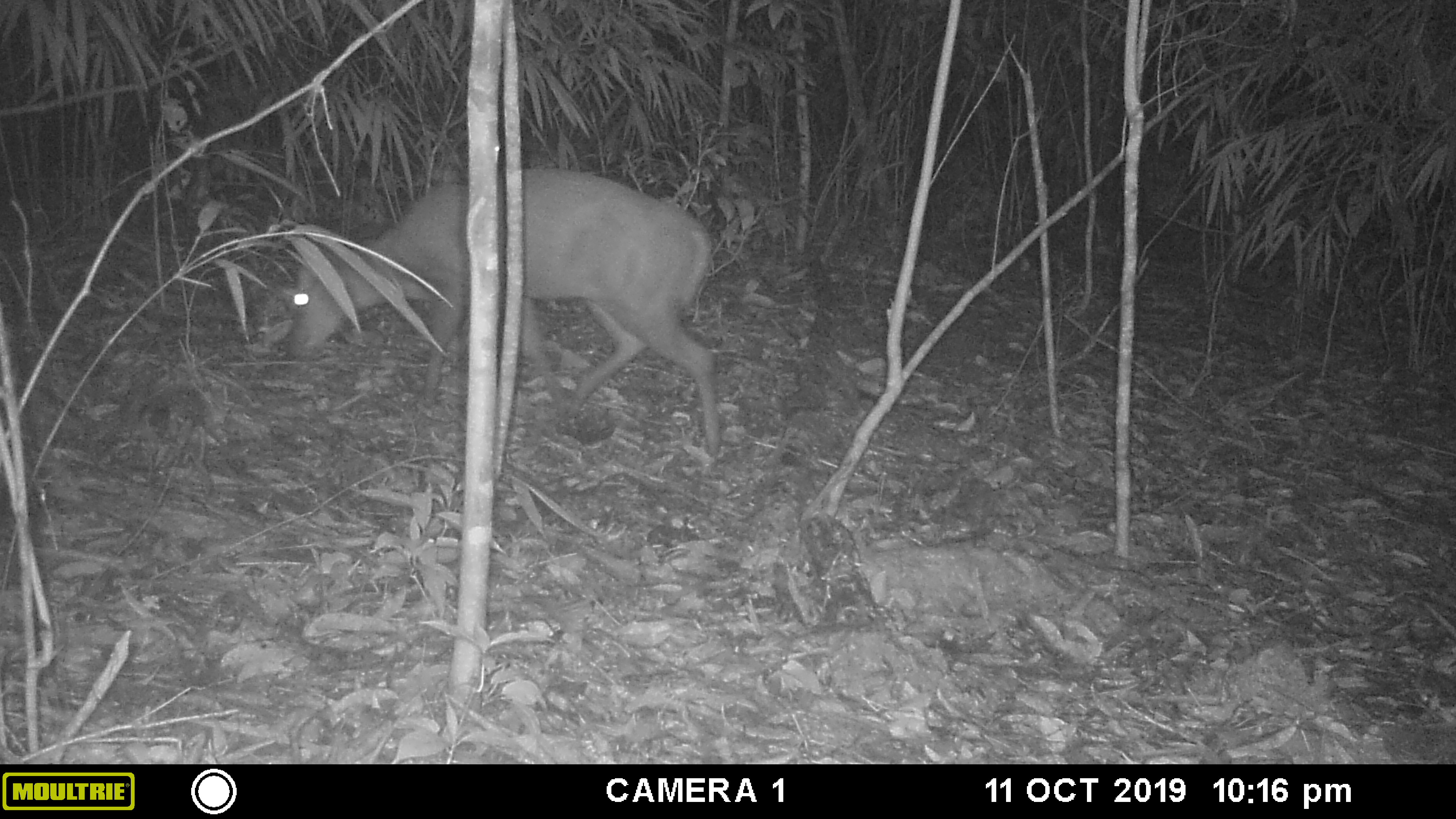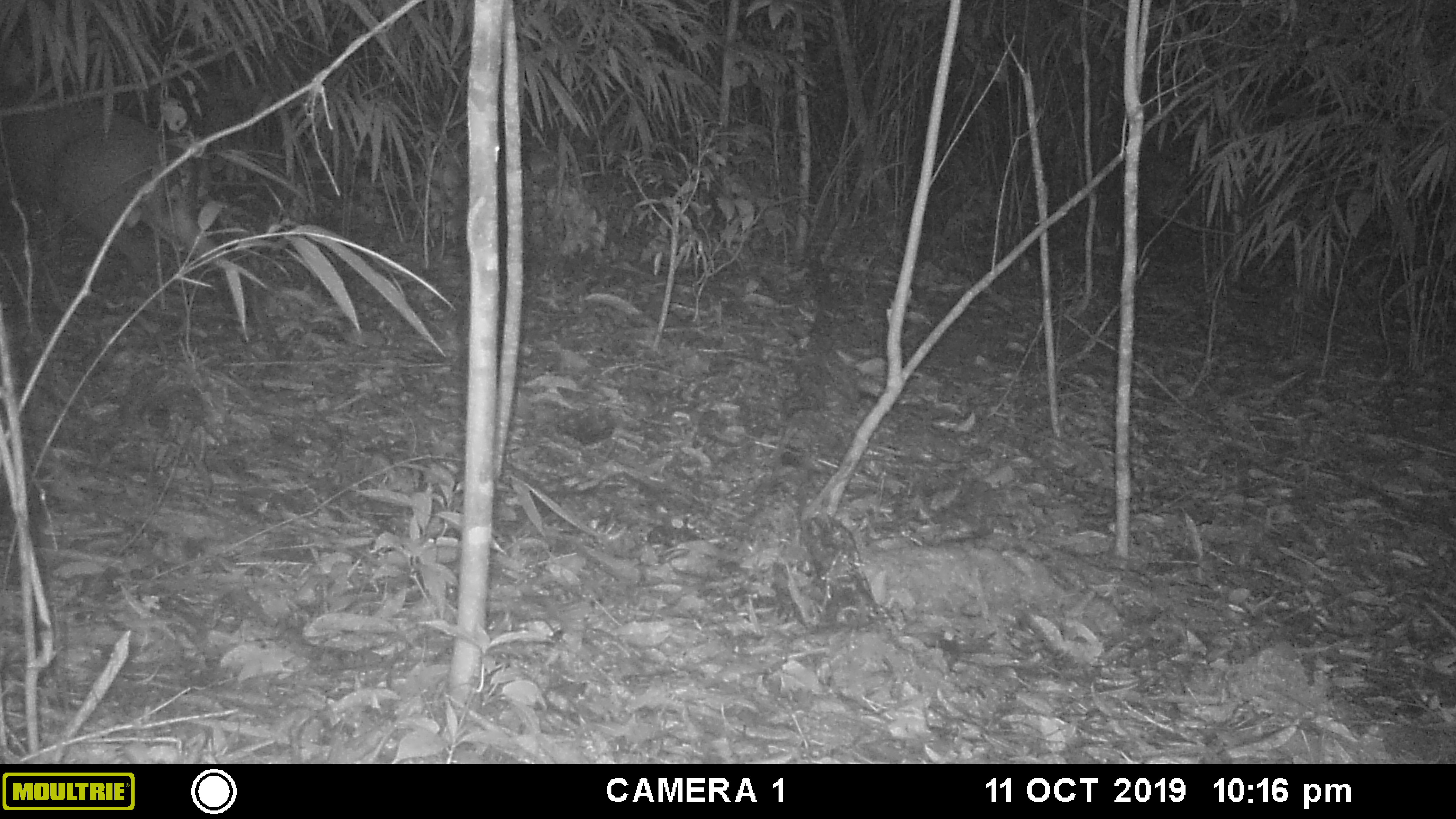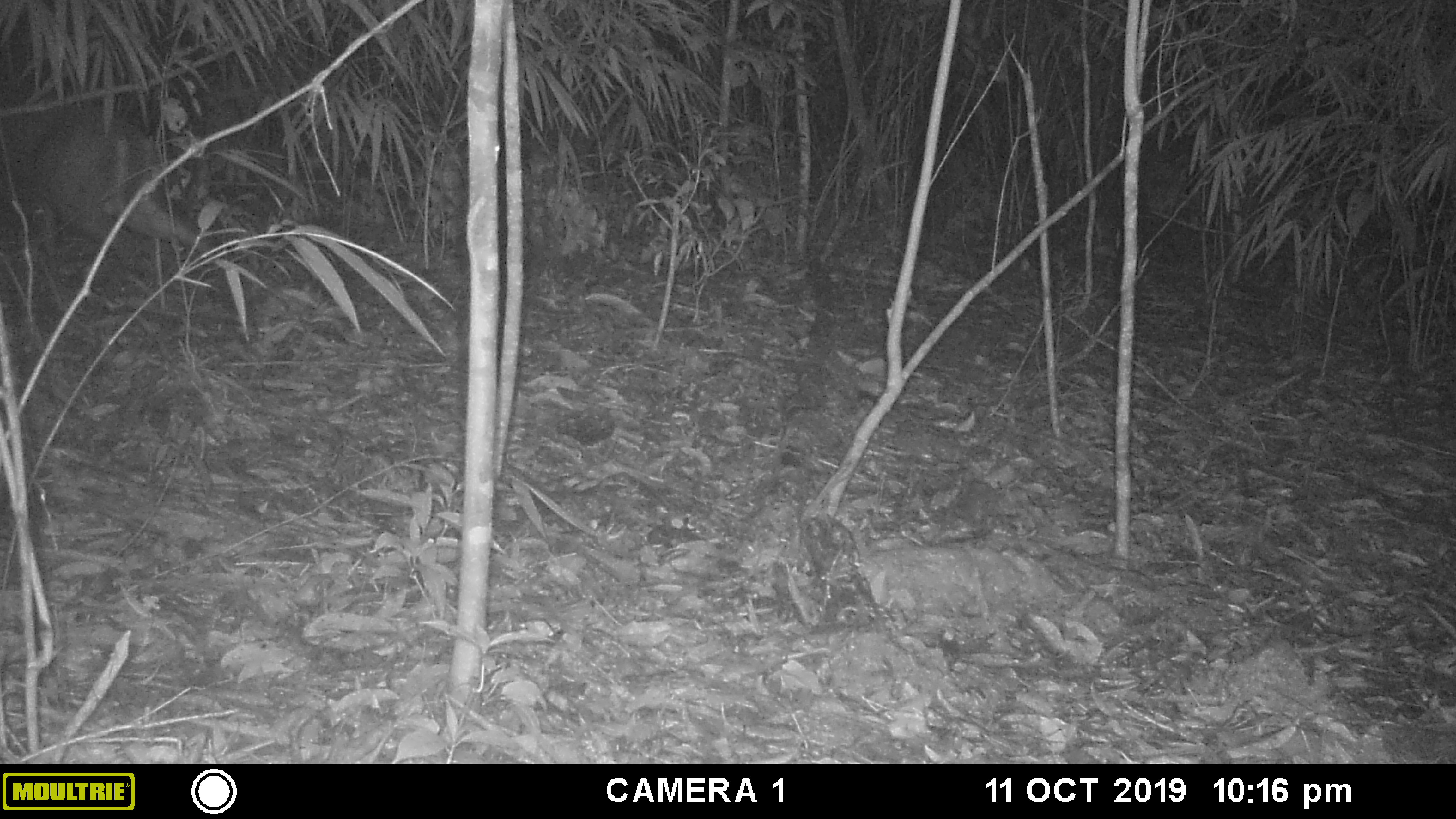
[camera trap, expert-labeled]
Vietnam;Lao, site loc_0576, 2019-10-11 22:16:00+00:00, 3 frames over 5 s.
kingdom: Animalia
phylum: Chordata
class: Mammalia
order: Artiodactyla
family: Cervidae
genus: Muntiacus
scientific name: Muntiacus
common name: muntjacs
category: unidentified muntjac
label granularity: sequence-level